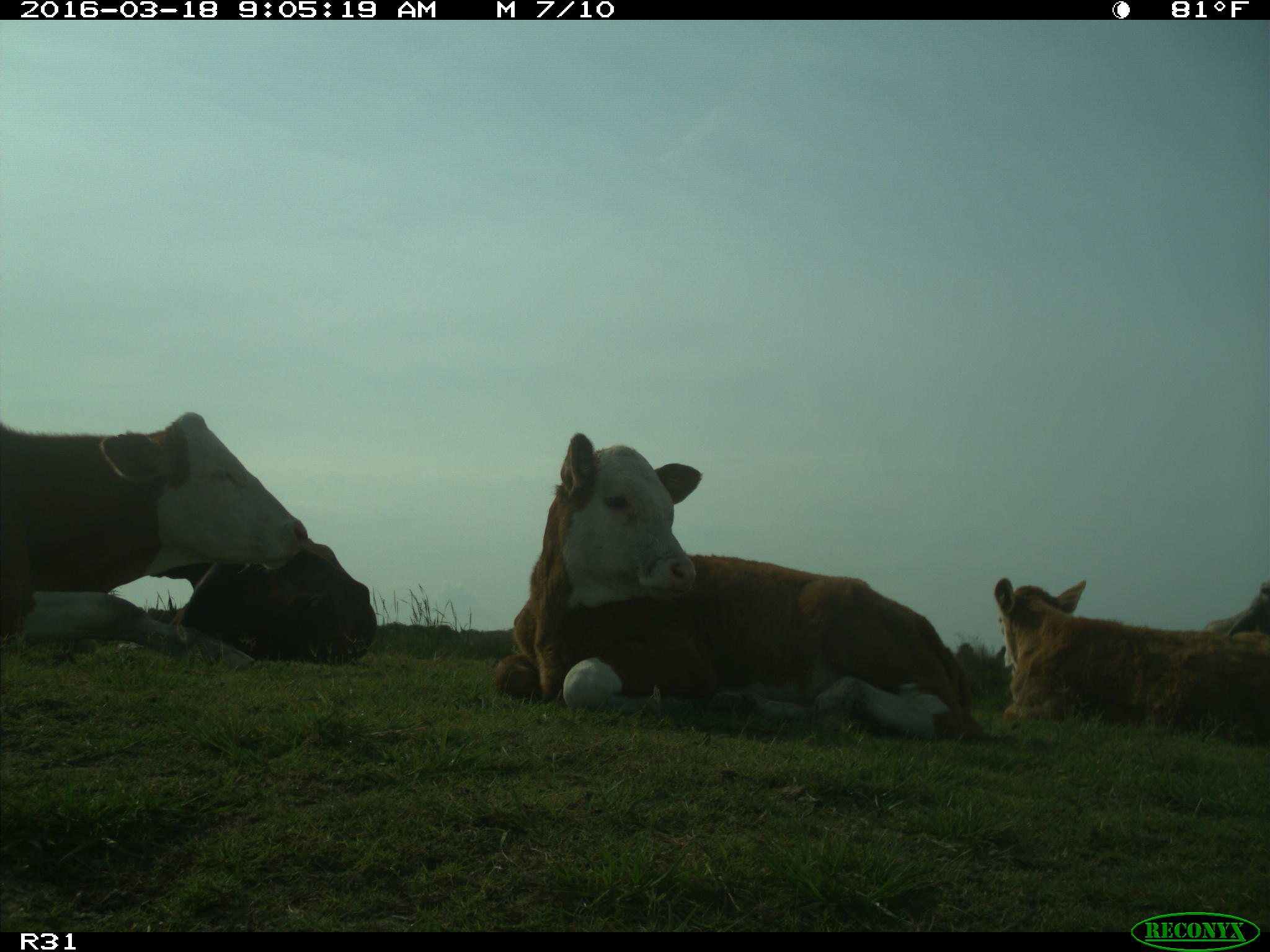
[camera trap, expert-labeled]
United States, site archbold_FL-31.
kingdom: Animalia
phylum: Chordata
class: Mammalia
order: Artiodactyla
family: Bovidae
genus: Bos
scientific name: Bos taurus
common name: domestic cow